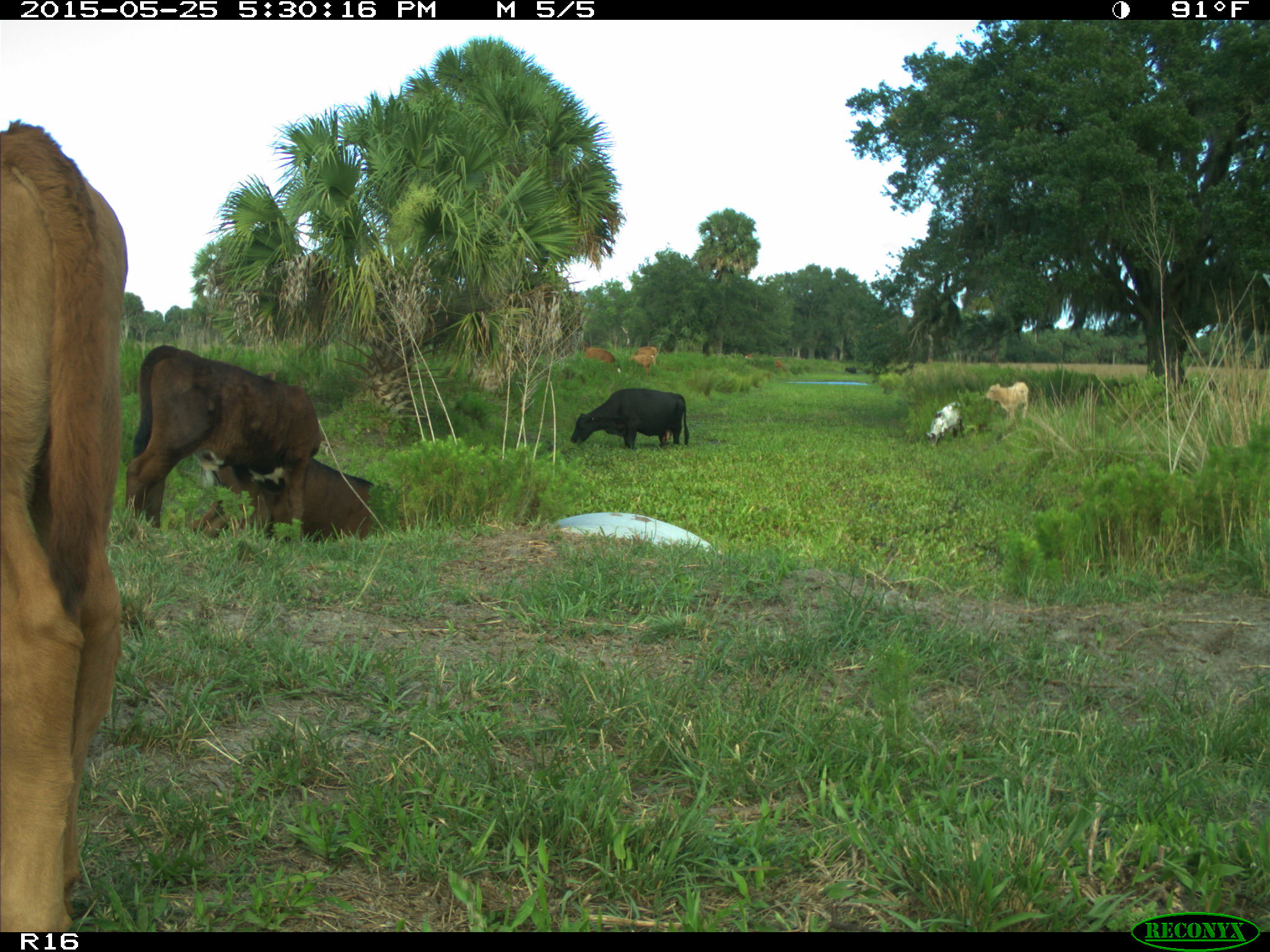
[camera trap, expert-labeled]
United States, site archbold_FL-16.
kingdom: Animalia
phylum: Chordata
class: Mammalia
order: Artiodactyla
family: Bovidae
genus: Bos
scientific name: Bos taurus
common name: domestic cow